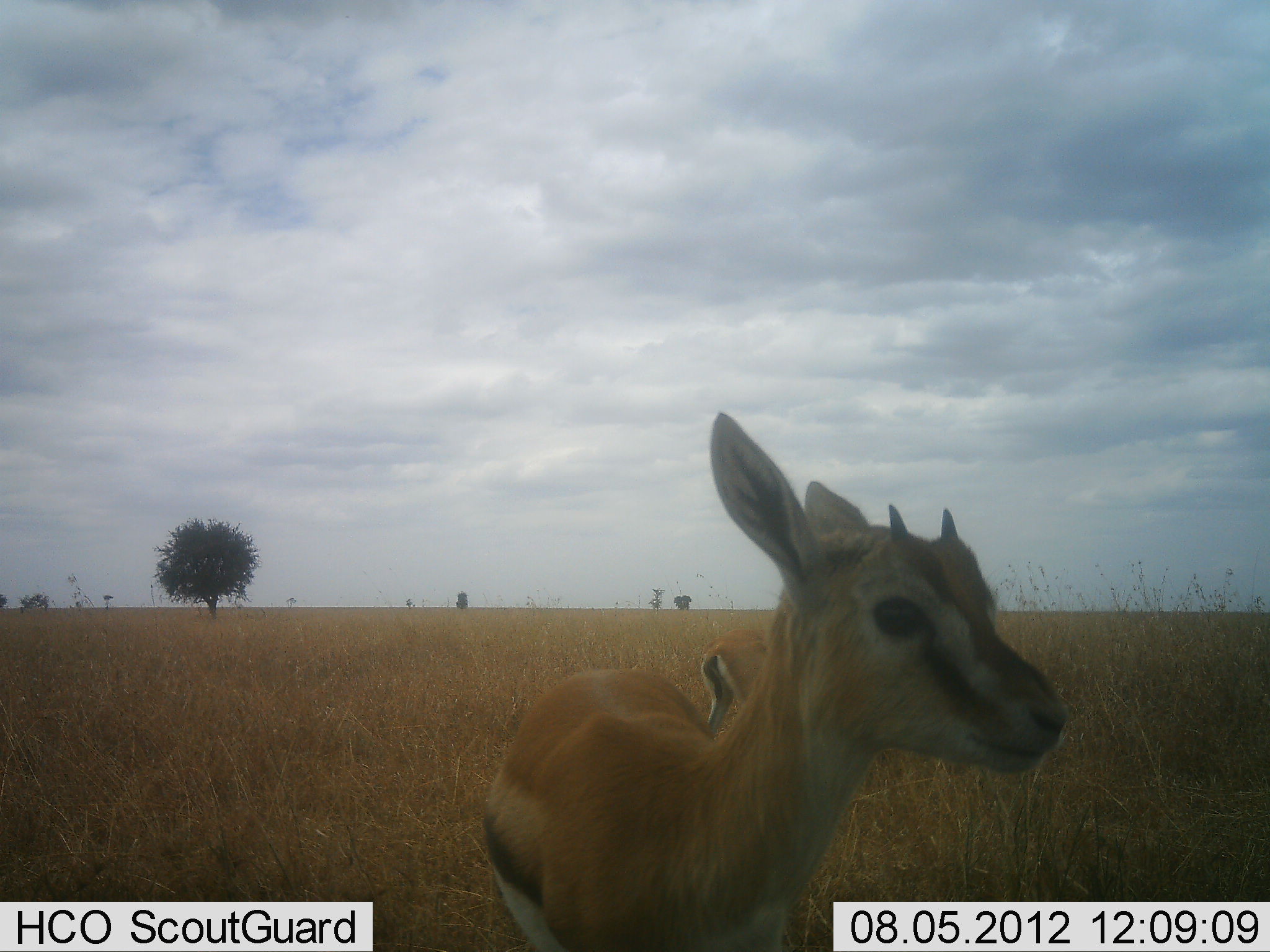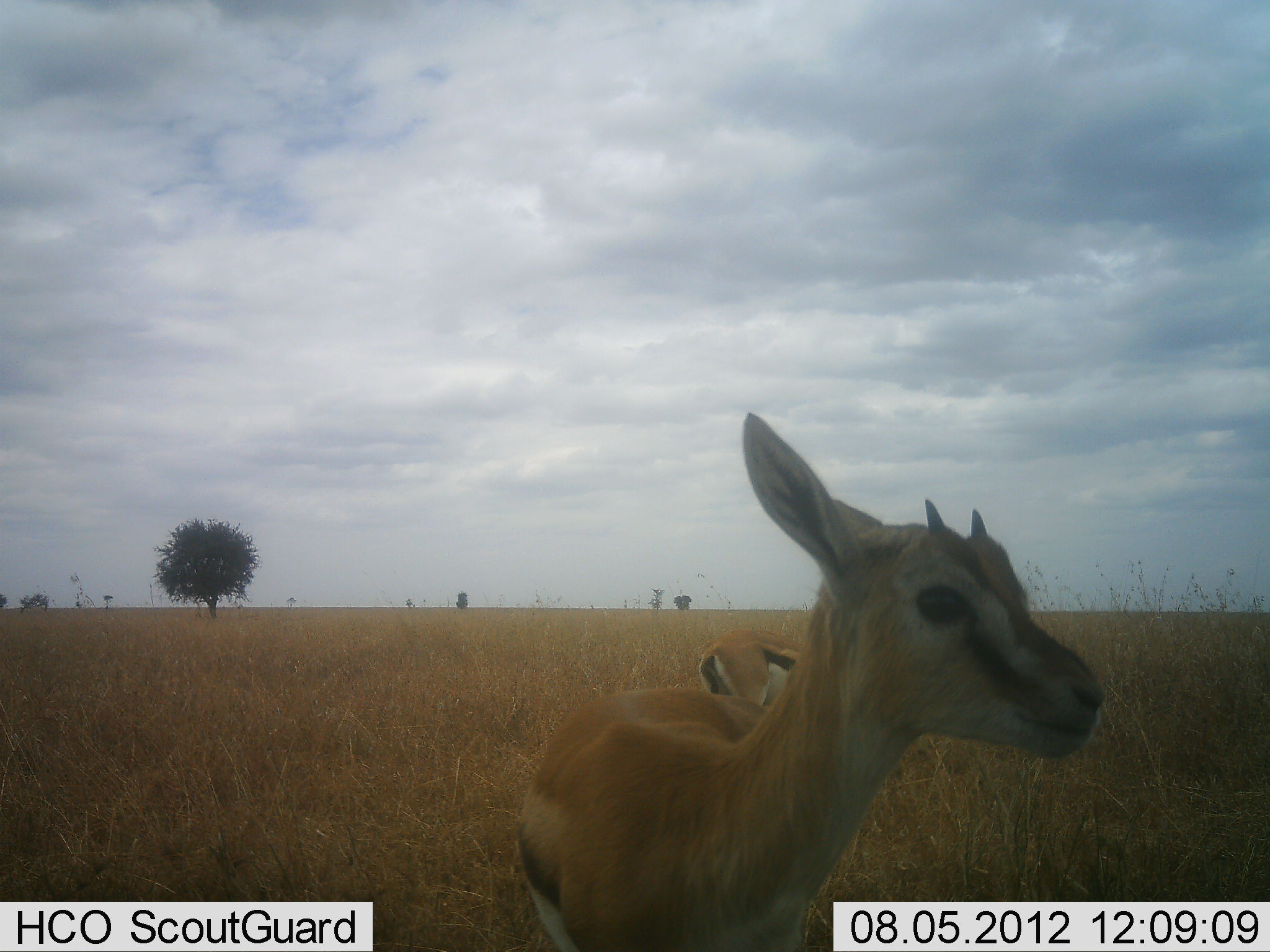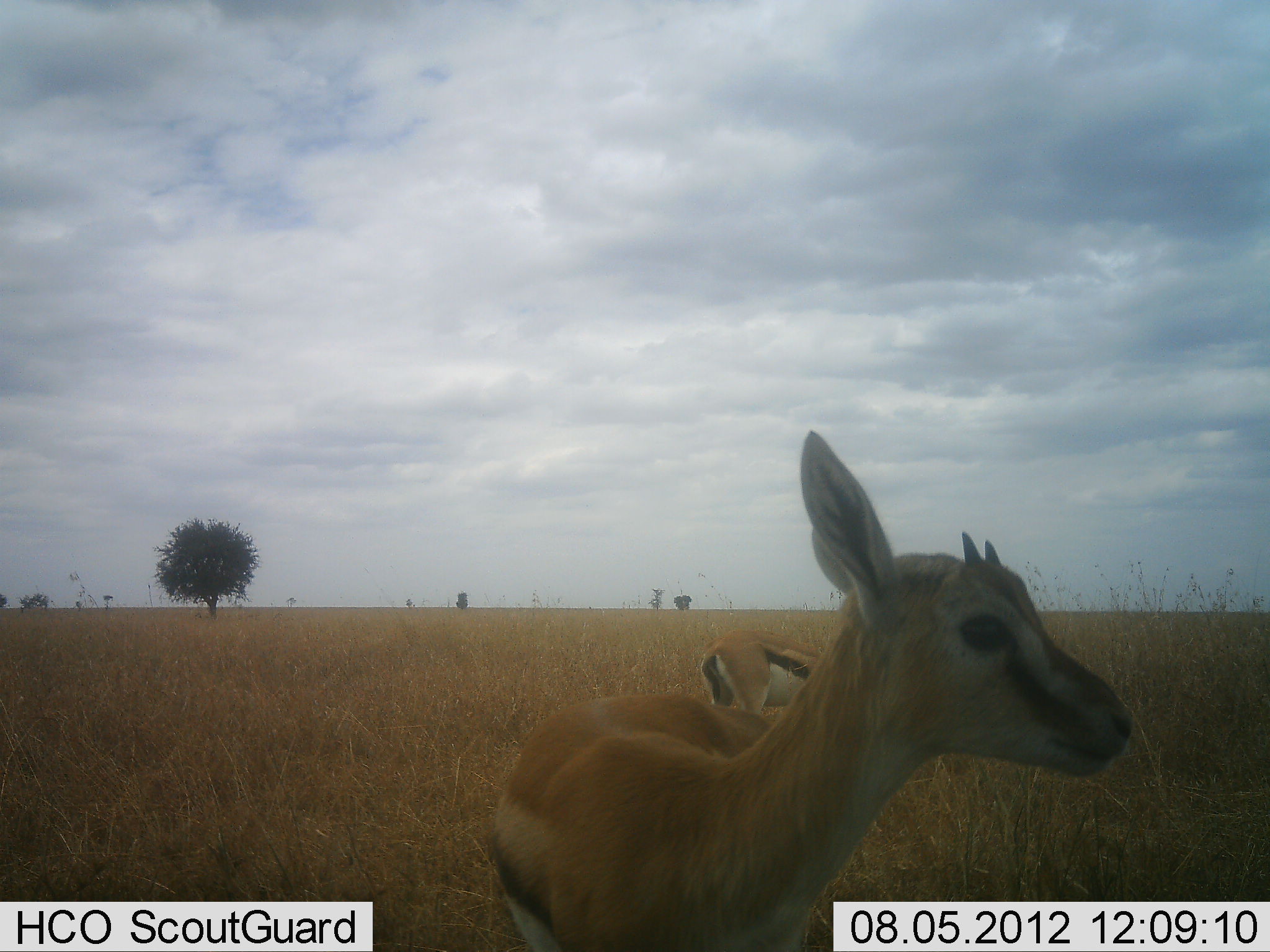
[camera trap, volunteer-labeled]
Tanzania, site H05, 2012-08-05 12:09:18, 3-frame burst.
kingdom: Animalia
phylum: Chordata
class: Mammalia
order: Artiodactyla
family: Bovidae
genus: Eudorcas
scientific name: Eudorcas thomsonii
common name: thomson's gazelle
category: gazellethomsons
Gazellethomsons (thomson's gazelle) (Eudorcas thomsonii), count 2. Behavior (volunteer vote fractions): standing 100%, resting 0%, moving 0%, interacting 0%. Young present (vote fraction): 36%. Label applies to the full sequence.